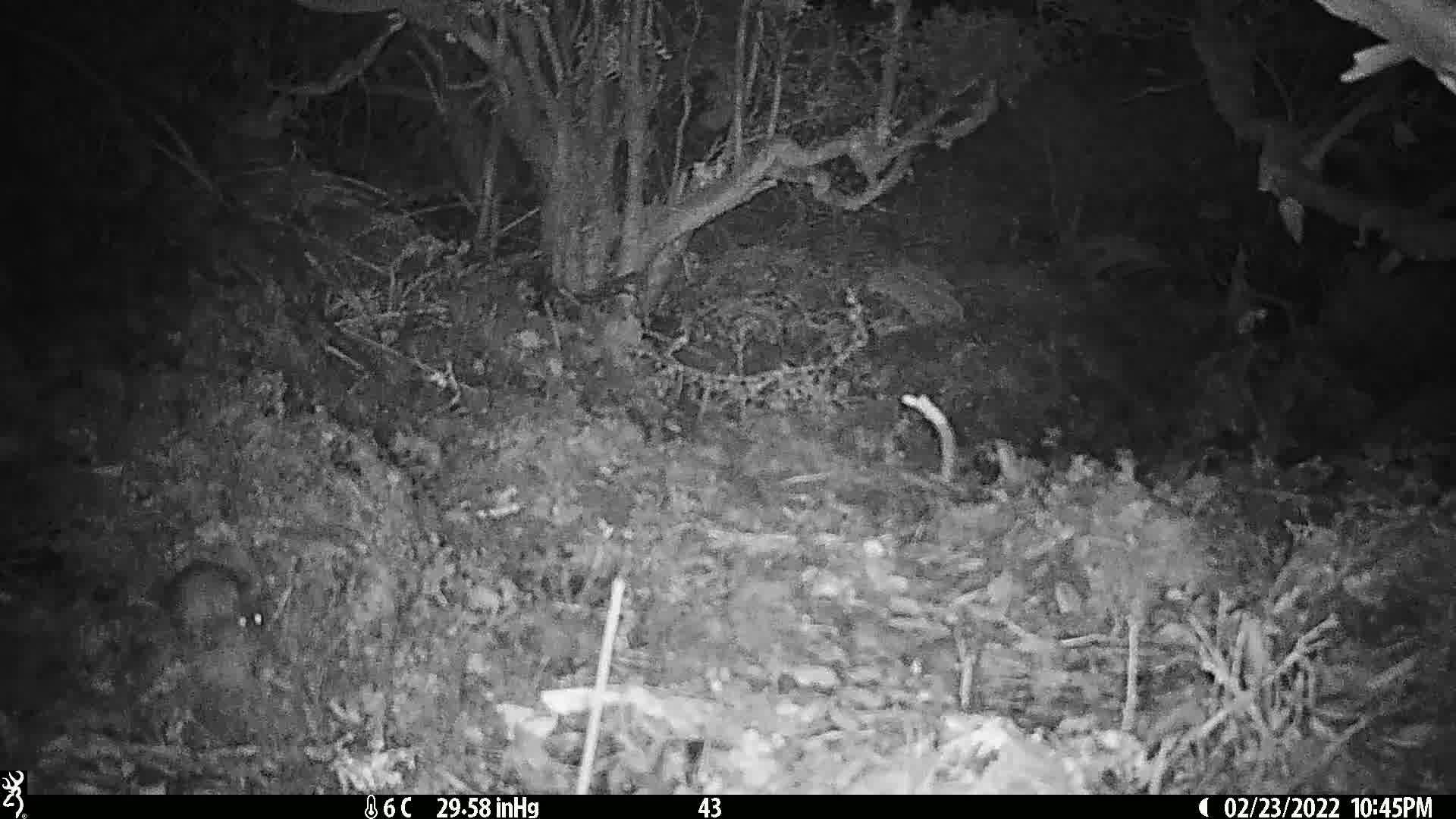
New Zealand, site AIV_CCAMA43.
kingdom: Animalia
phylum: Chordata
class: Mammalia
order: Rodentia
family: Muridae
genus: Mus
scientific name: Mus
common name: mouse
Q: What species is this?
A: Mouse (Mus).